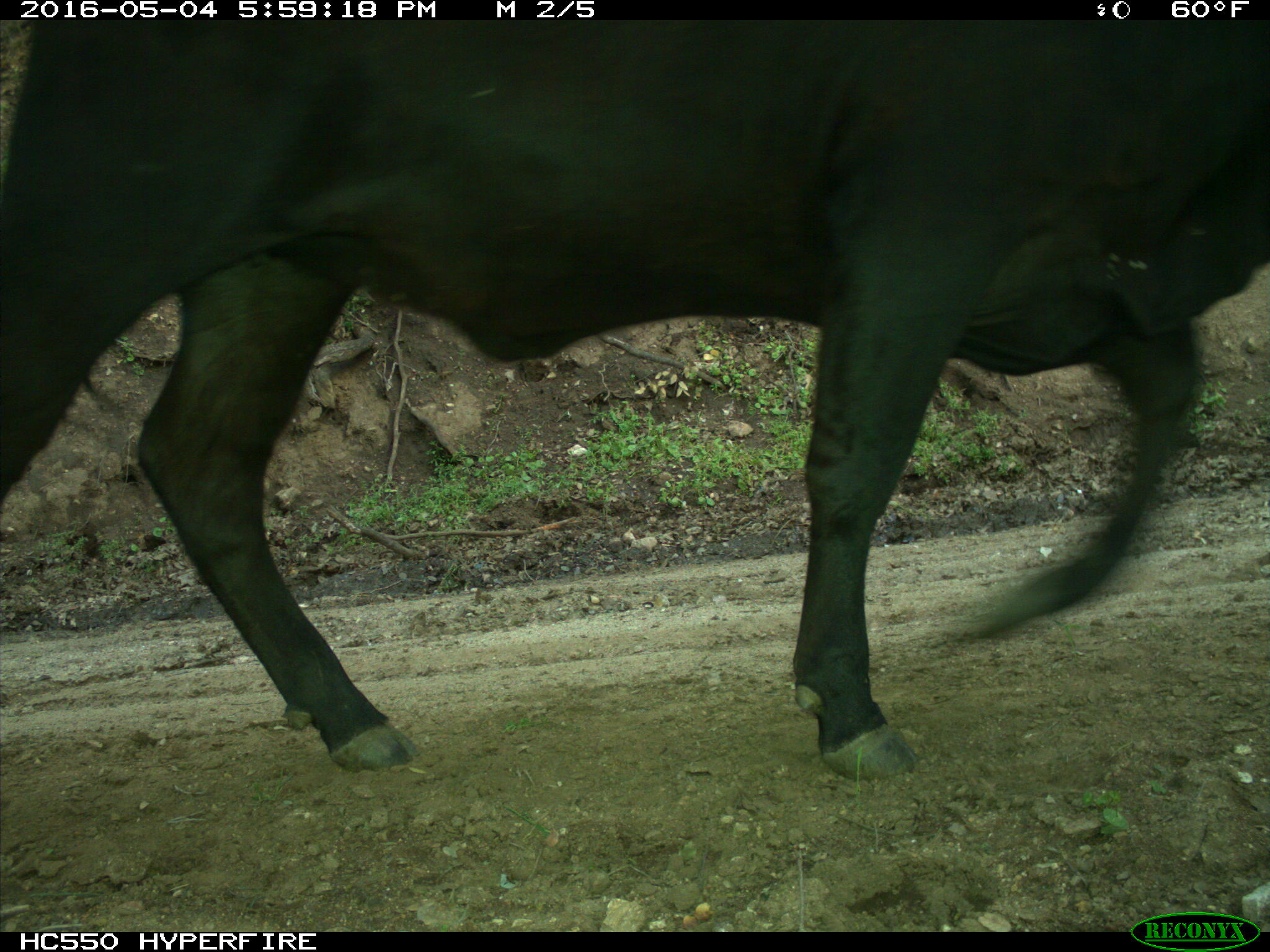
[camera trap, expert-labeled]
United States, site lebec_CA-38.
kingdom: Animalia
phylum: Chordata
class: Mammalia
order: Artiodactyla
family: Bovidae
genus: Bos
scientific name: Bos taurus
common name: domestic cow